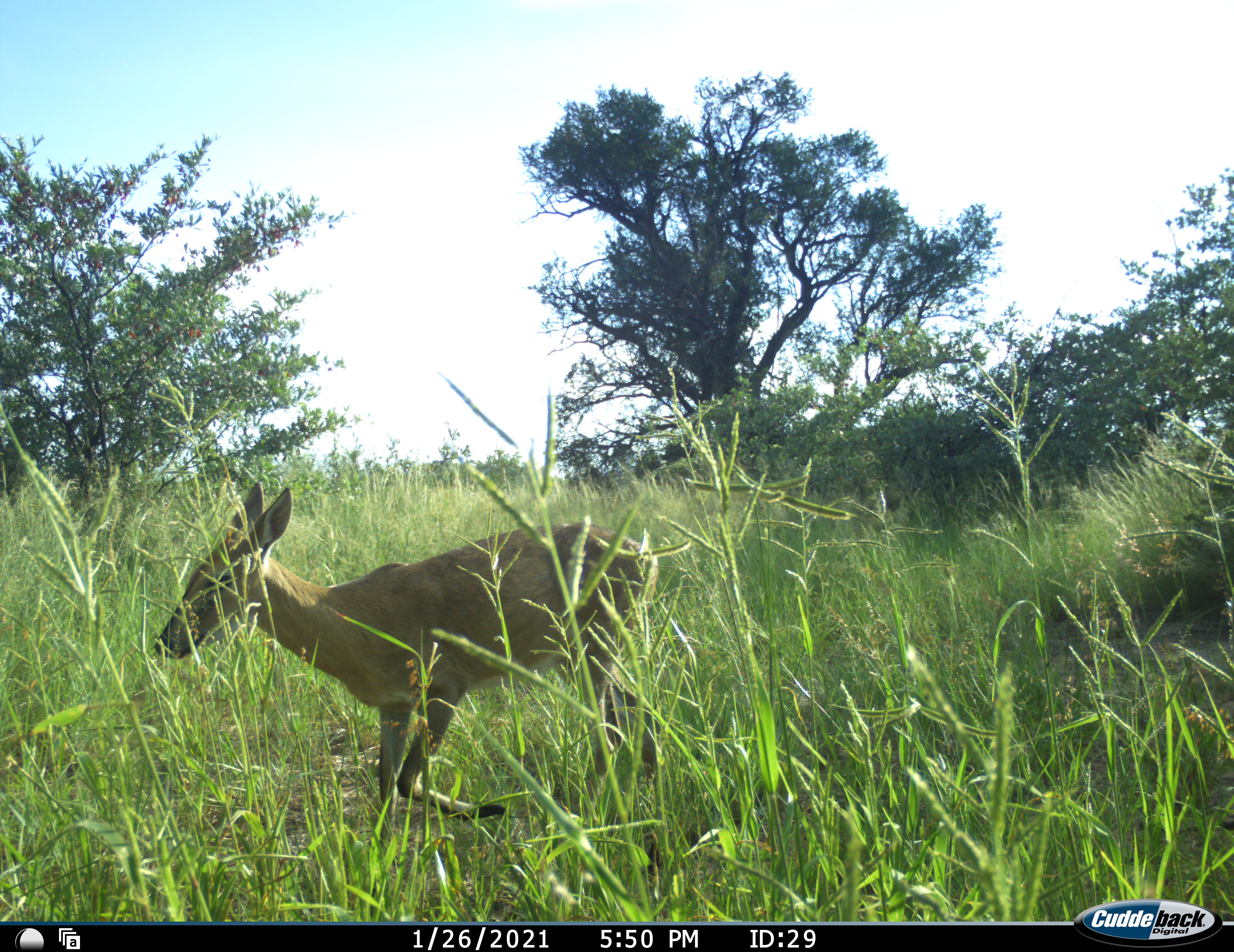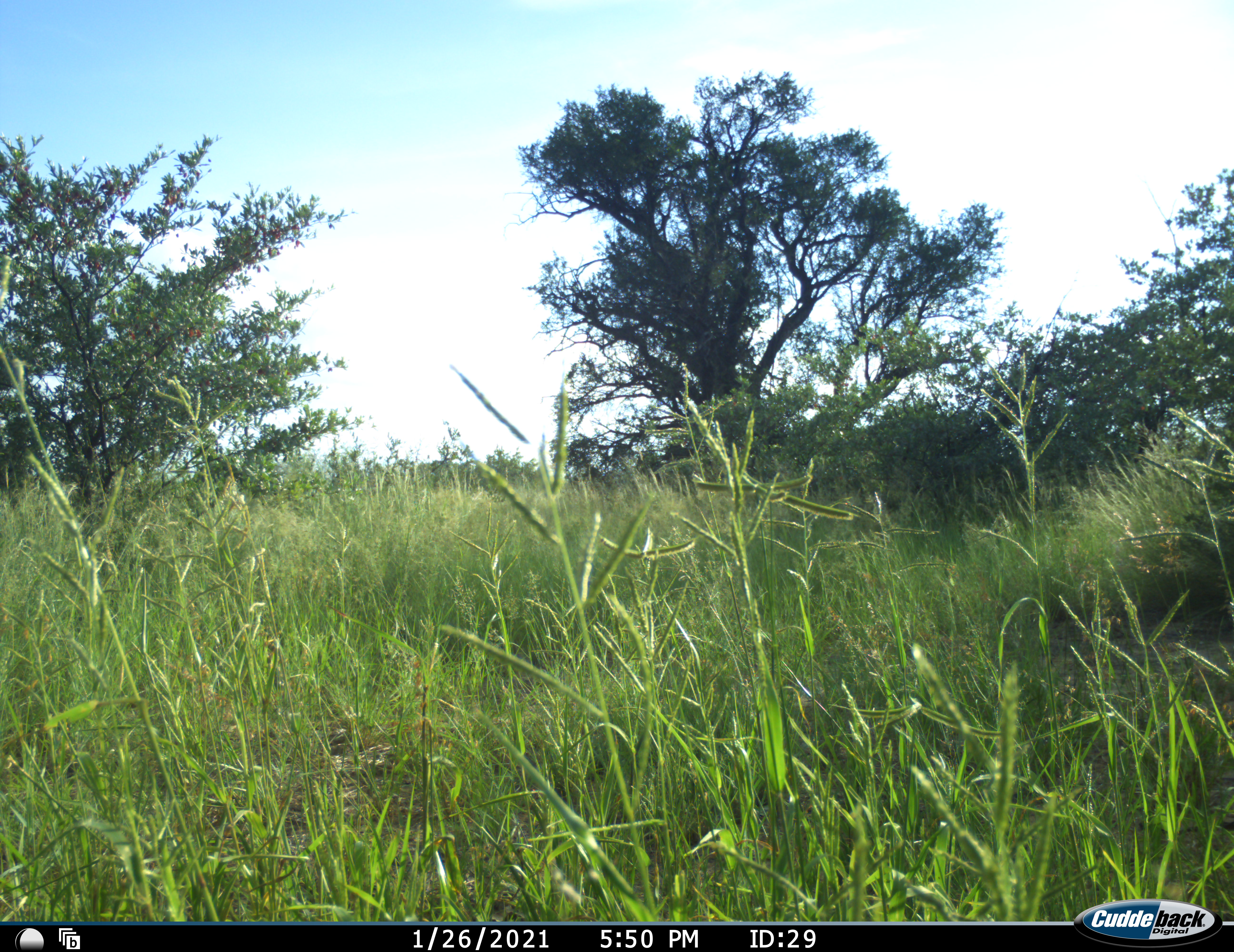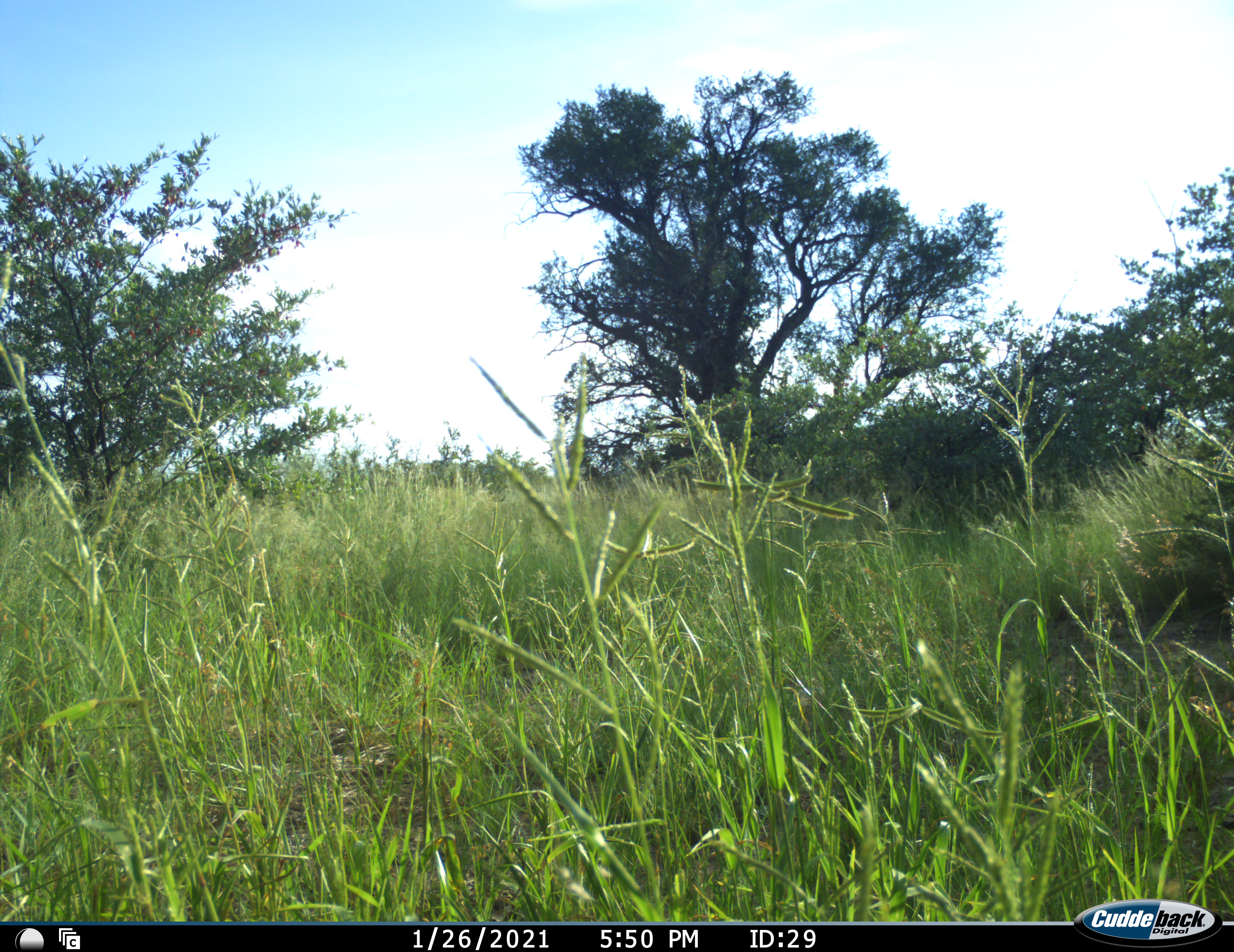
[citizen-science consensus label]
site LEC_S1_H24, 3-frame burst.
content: unidentified animal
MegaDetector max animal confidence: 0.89